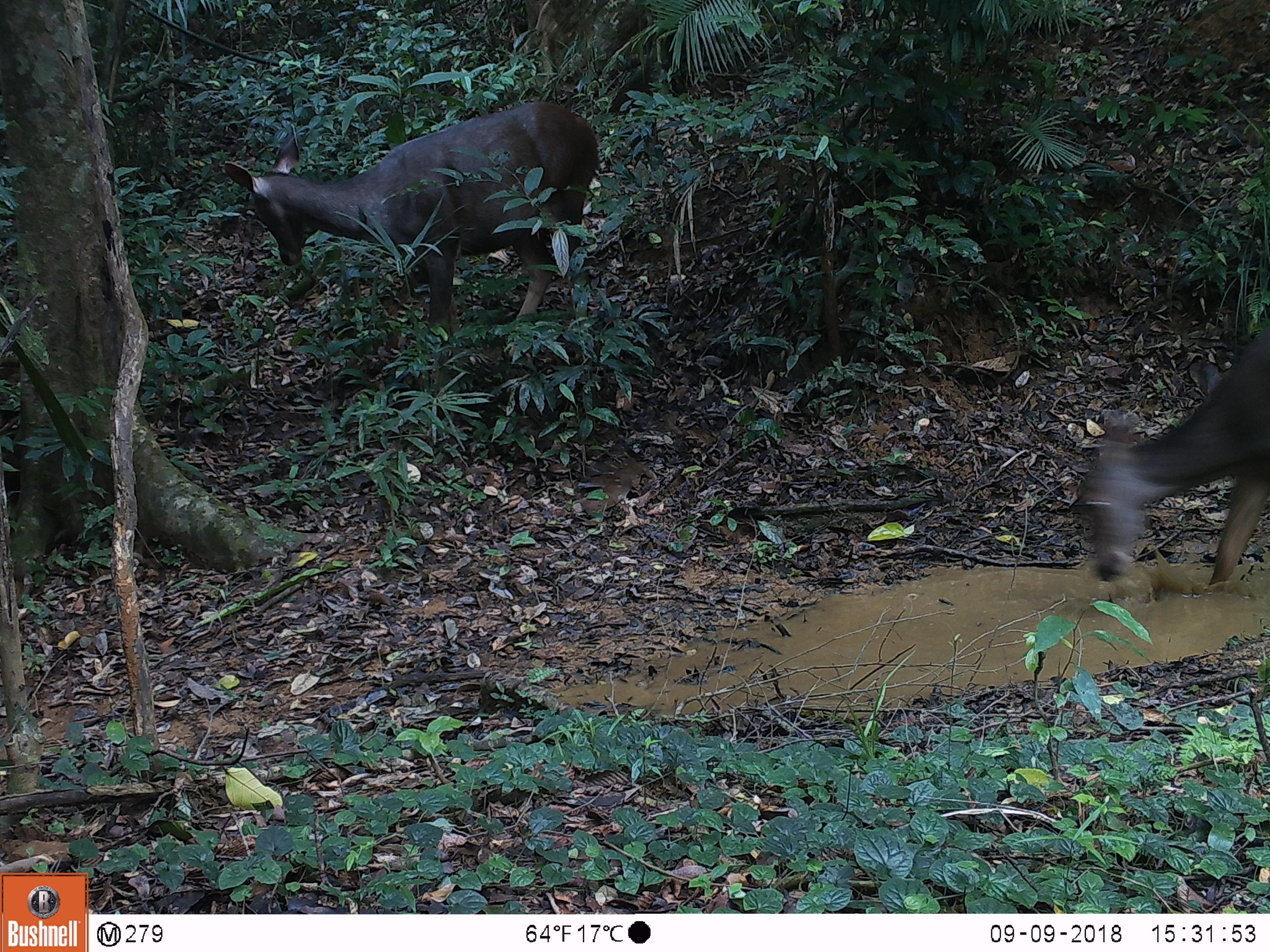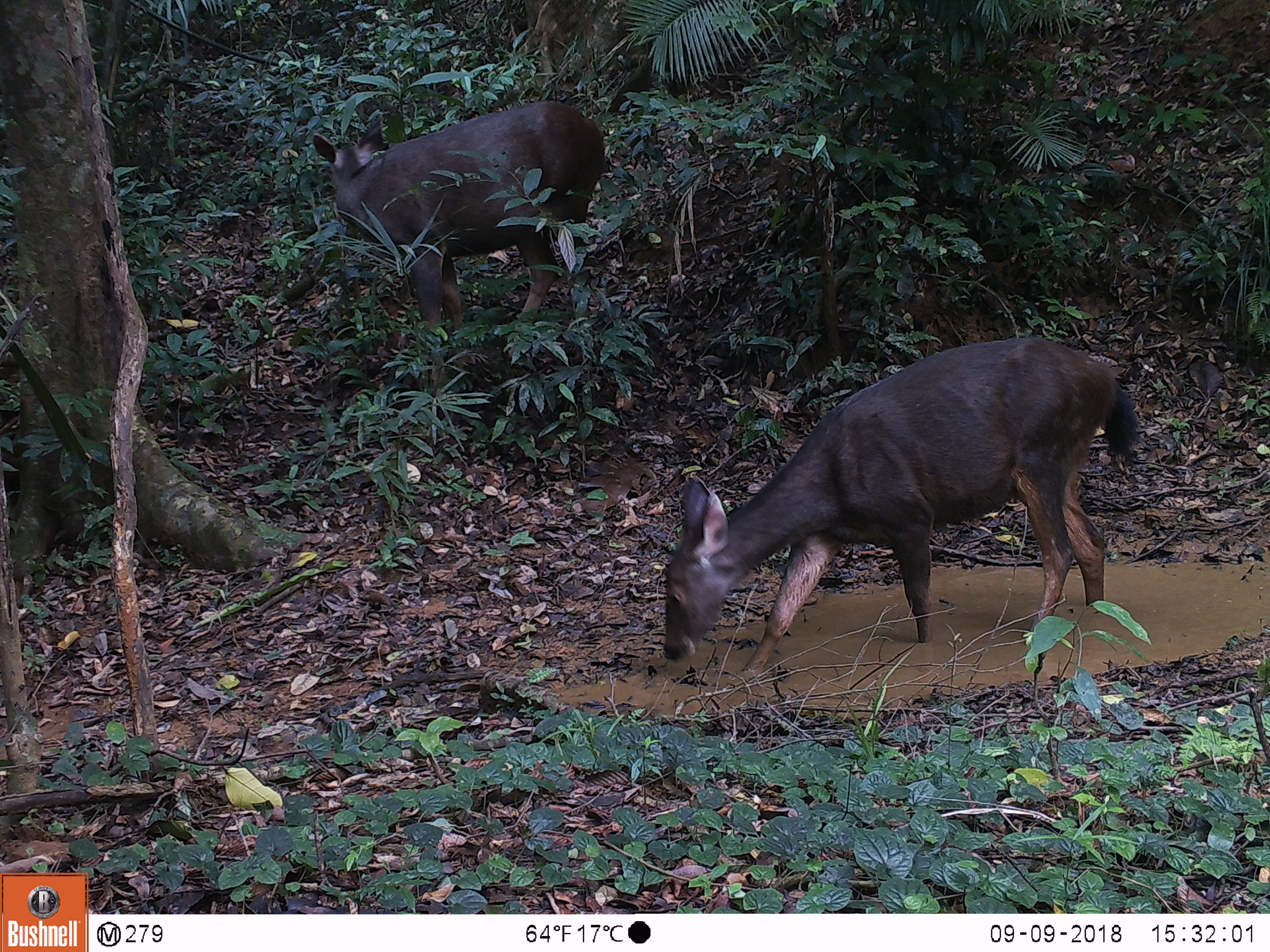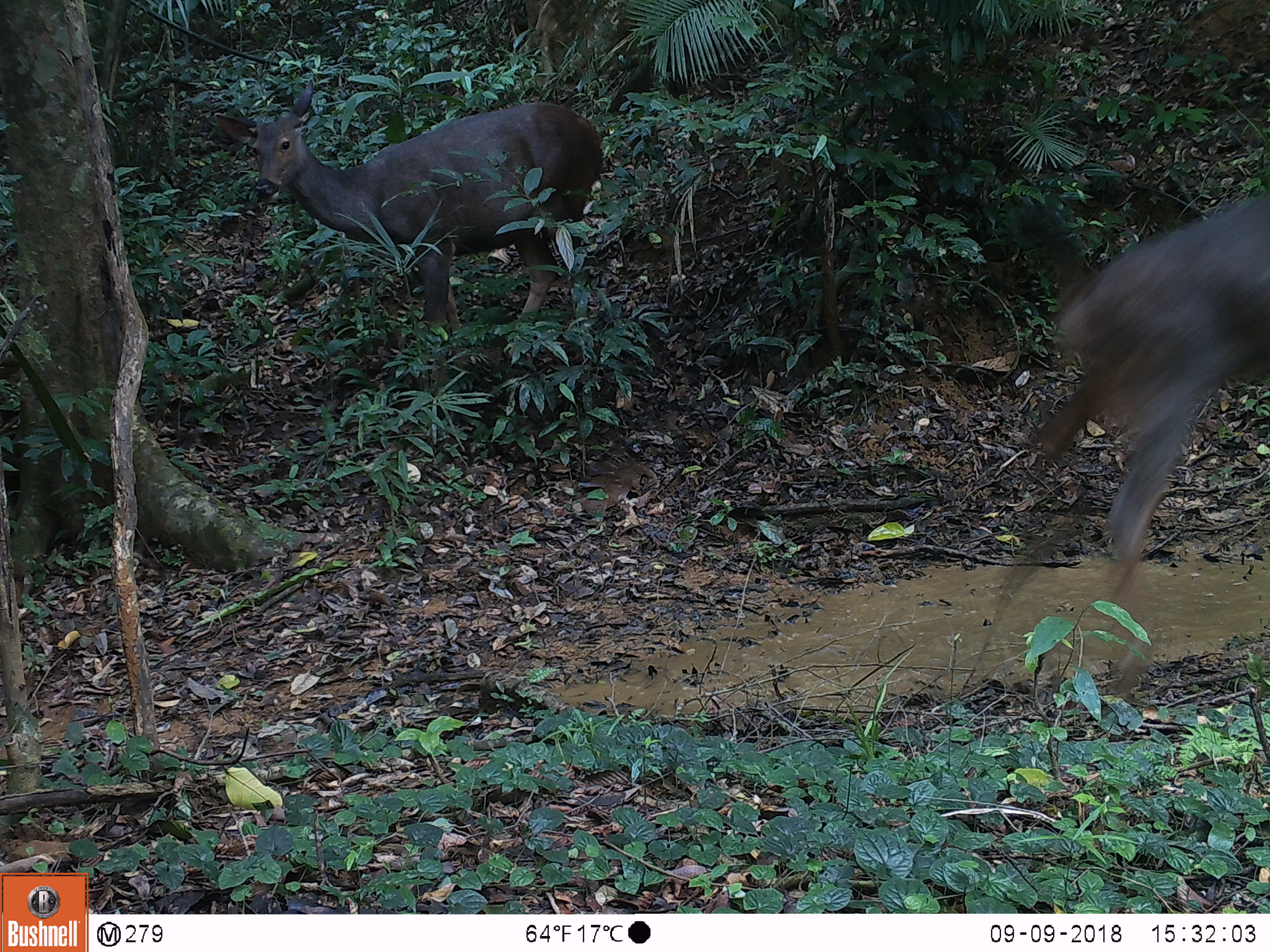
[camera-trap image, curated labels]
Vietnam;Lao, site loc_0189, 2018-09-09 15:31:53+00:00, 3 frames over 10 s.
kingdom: Animalia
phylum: Chordata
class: Mammalia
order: Artiodactyla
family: Cervidae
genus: Rusa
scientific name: Rusa unicolor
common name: sambar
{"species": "sambar (Rusa unicolor)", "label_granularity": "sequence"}